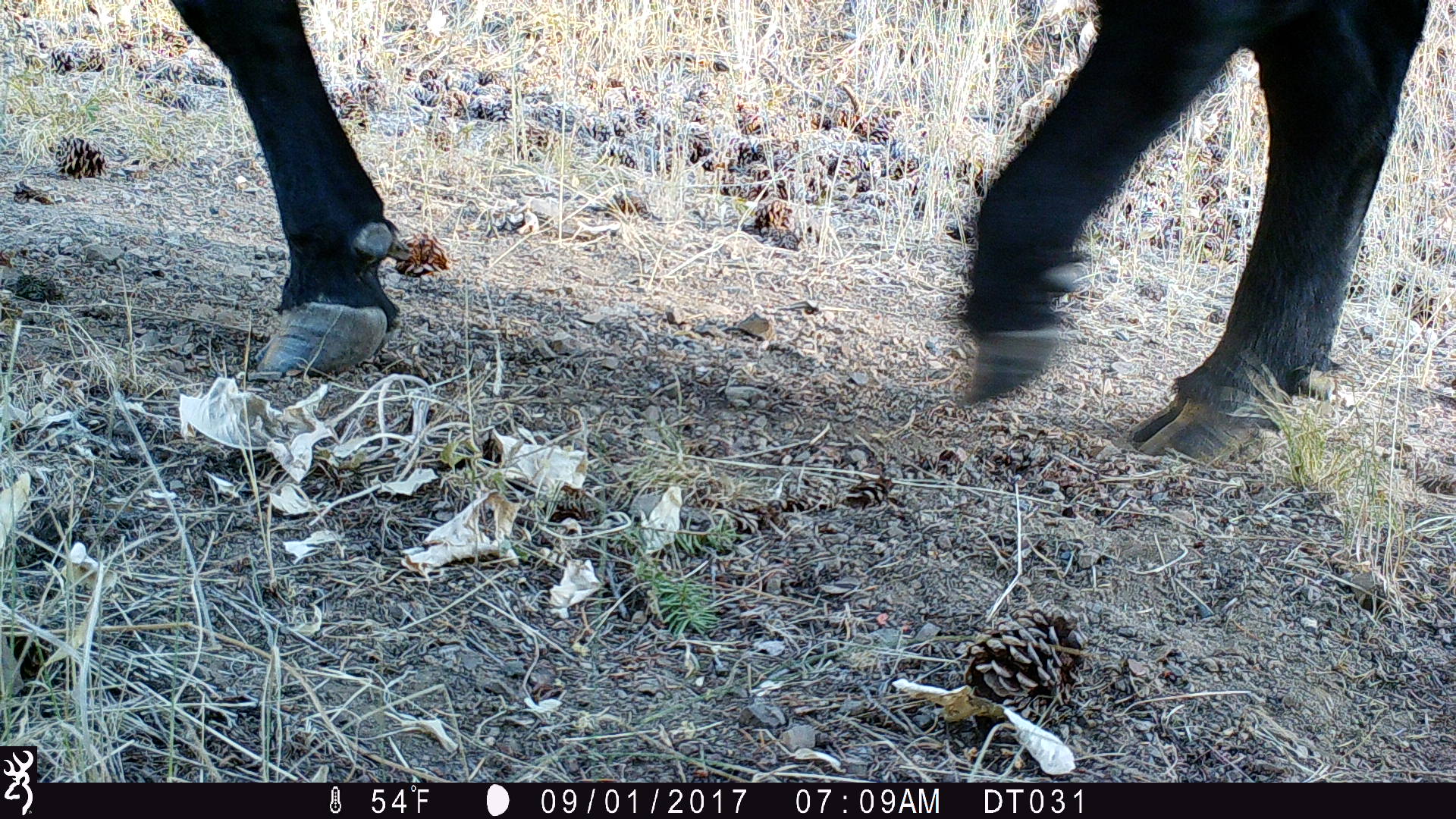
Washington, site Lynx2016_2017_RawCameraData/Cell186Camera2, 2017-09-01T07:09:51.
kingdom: Animalia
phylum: Chordata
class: Mammalia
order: Artiodactyla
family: Bovidae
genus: Bos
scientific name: Bos taurus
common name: domestic cattle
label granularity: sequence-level